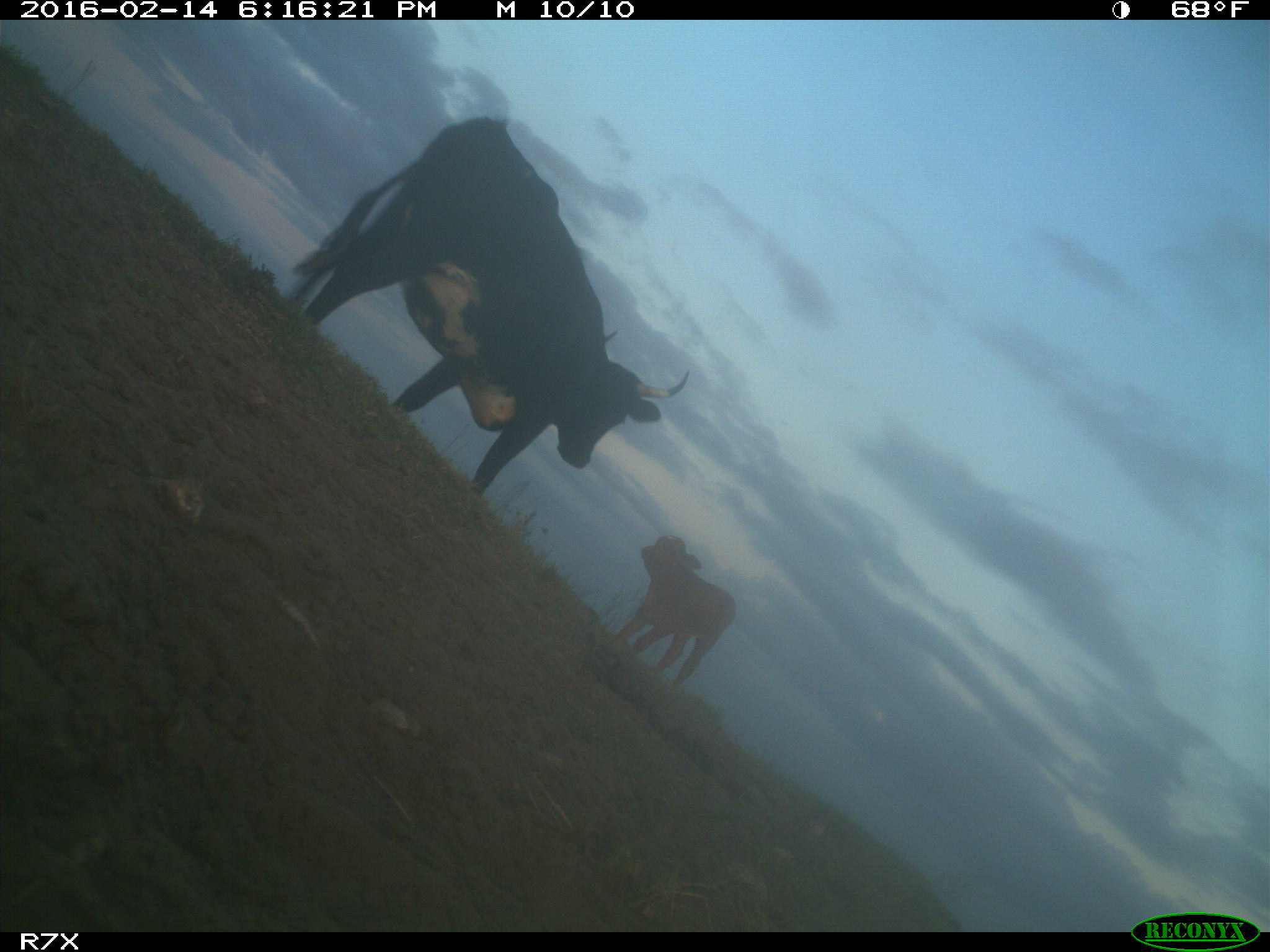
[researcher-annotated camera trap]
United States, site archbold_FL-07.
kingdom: Animalia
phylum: Chordata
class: Mammalia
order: Artiodactyla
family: Bovidae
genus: Bos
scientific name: Bos taurus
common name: domestic cow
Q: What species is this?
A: Bos taurus (domestic cow).